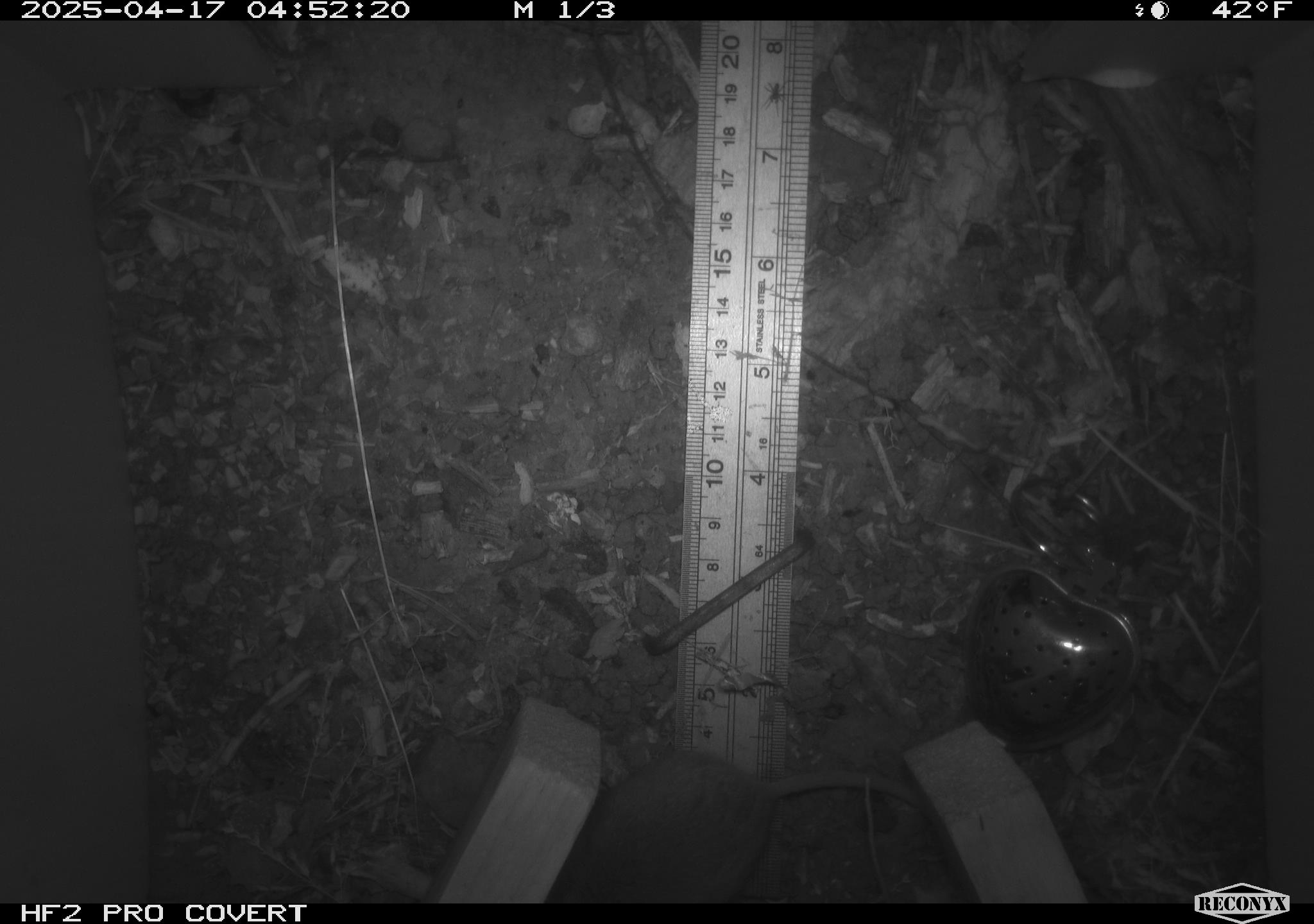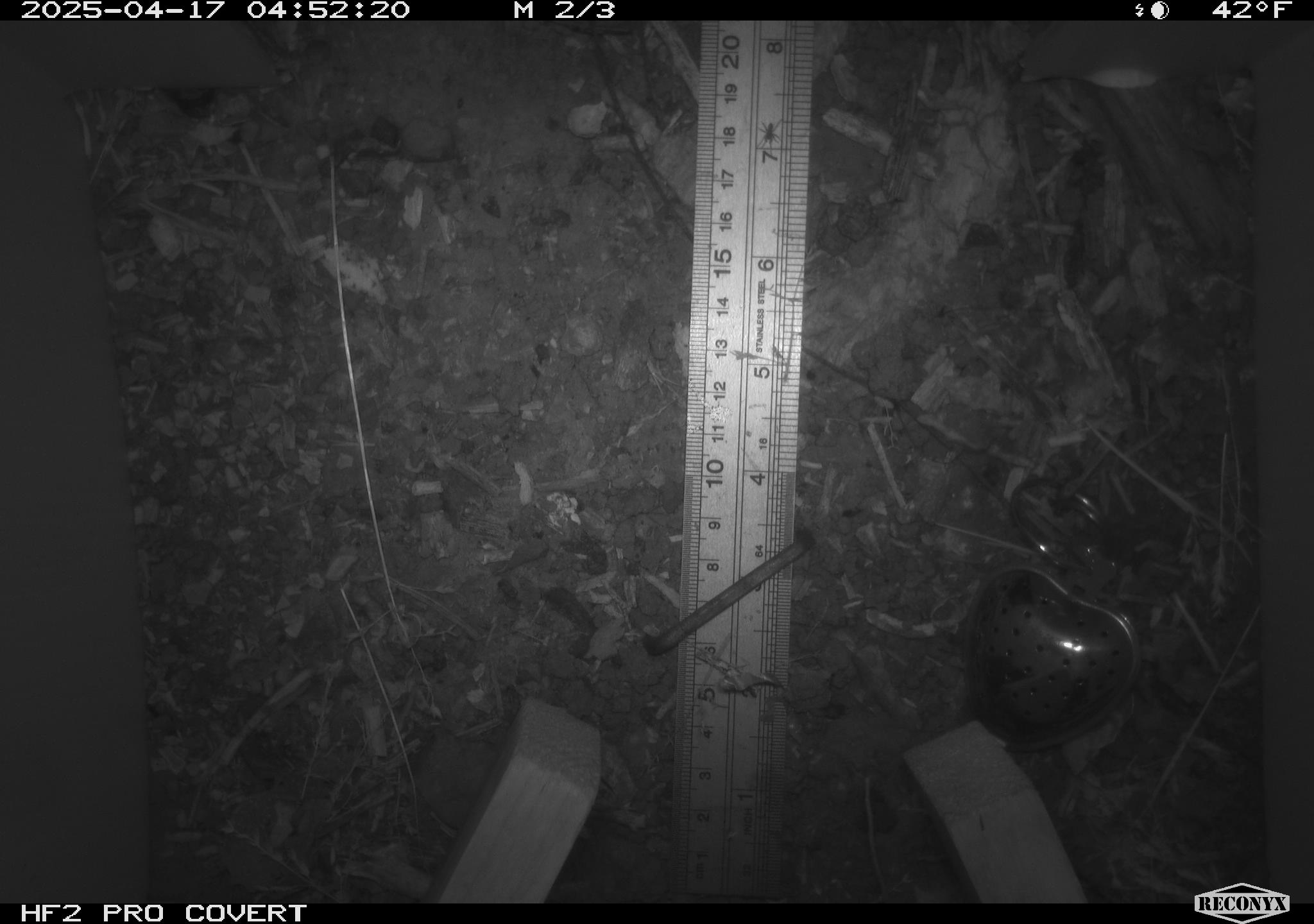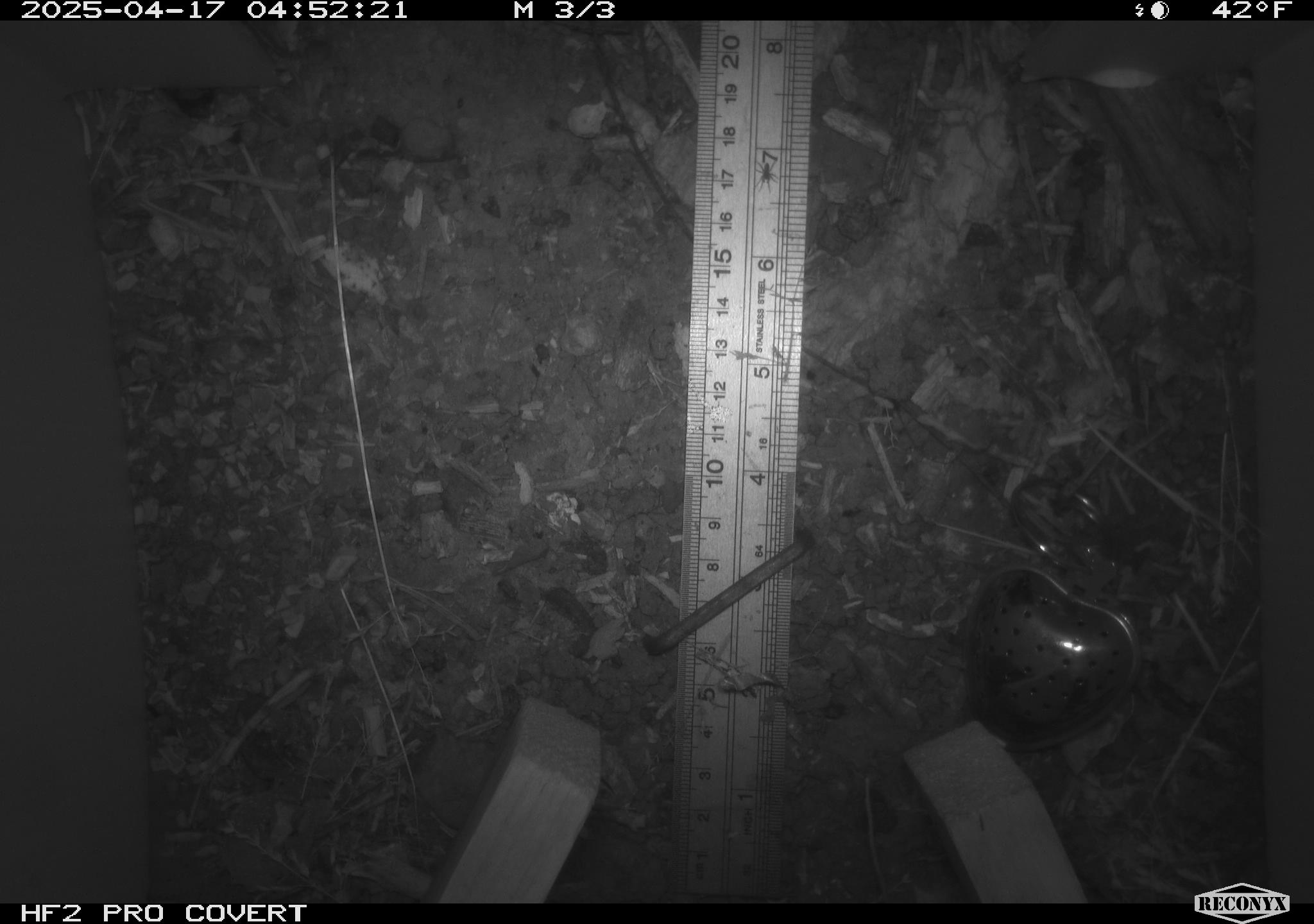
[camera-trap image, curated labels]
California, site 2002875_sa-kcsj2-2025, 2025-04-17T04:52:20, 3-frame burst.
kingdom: Animalia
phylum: Chordata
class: Mammalia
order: Rodentia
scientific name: Rodentia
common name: rodent